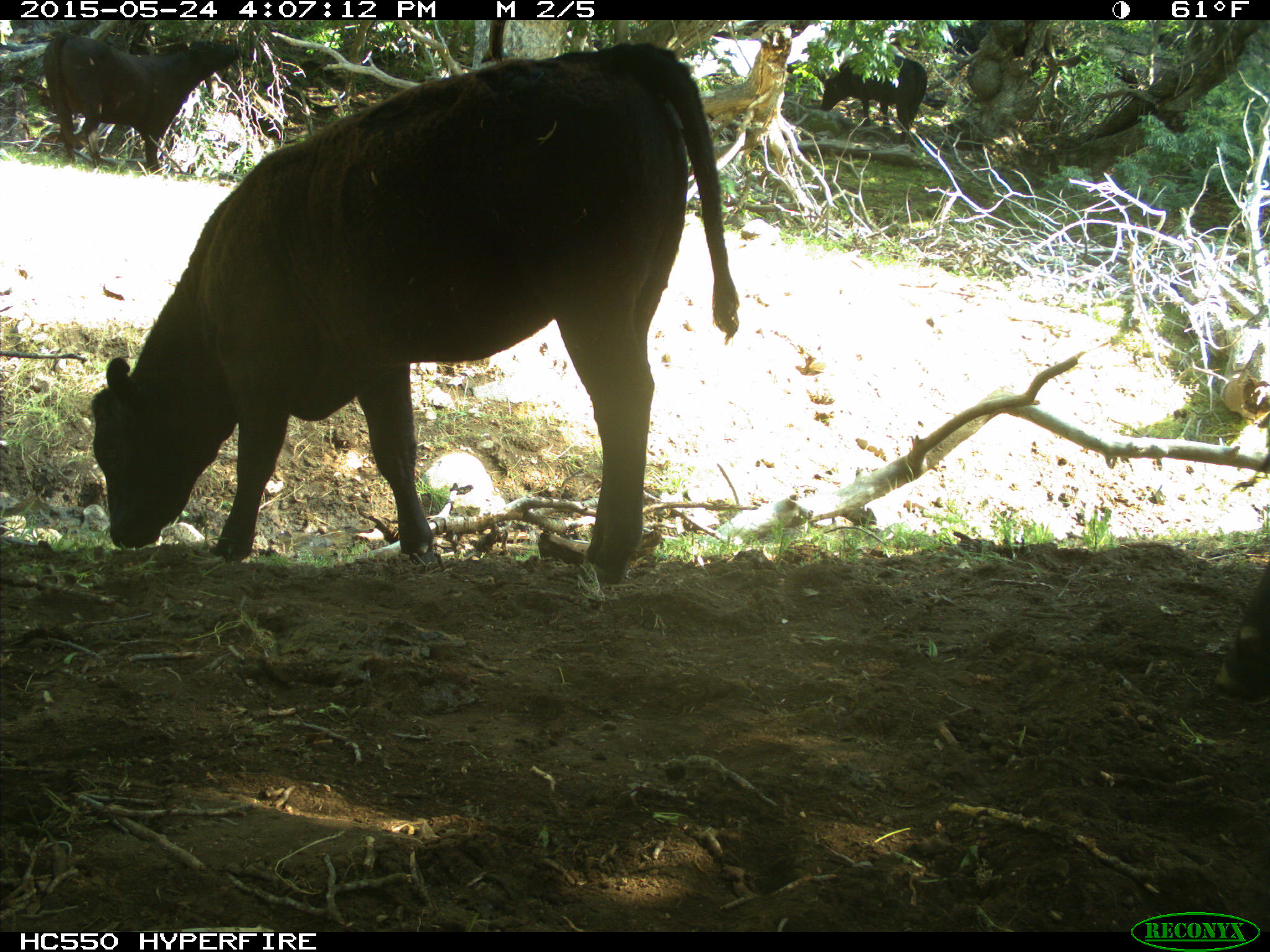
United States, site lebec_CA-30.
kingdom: Animalia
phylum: Chordata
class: Mammalia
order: Artiodactyla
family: Bovidae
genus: Bos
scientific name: Bos taurus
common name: domestic cow